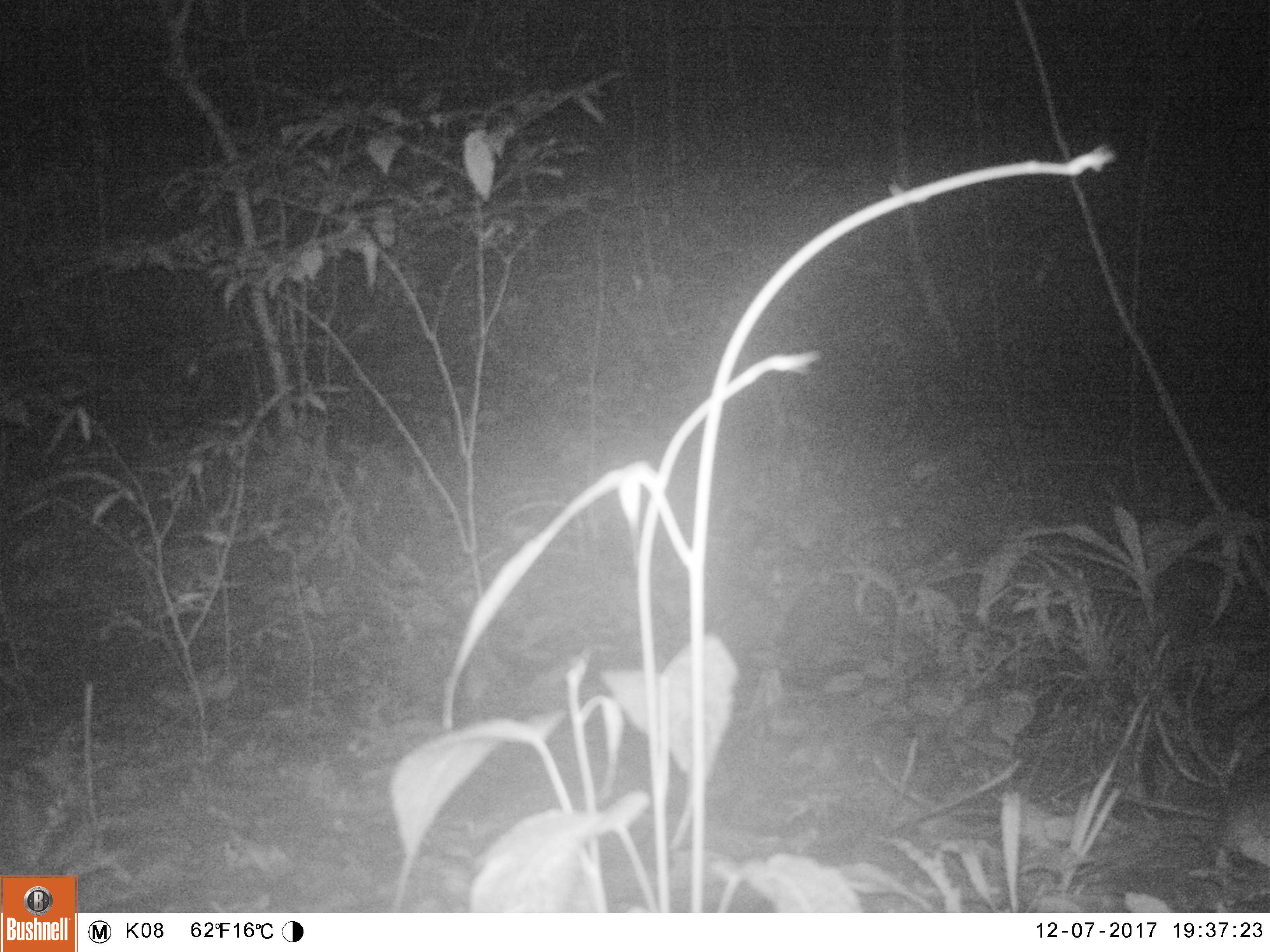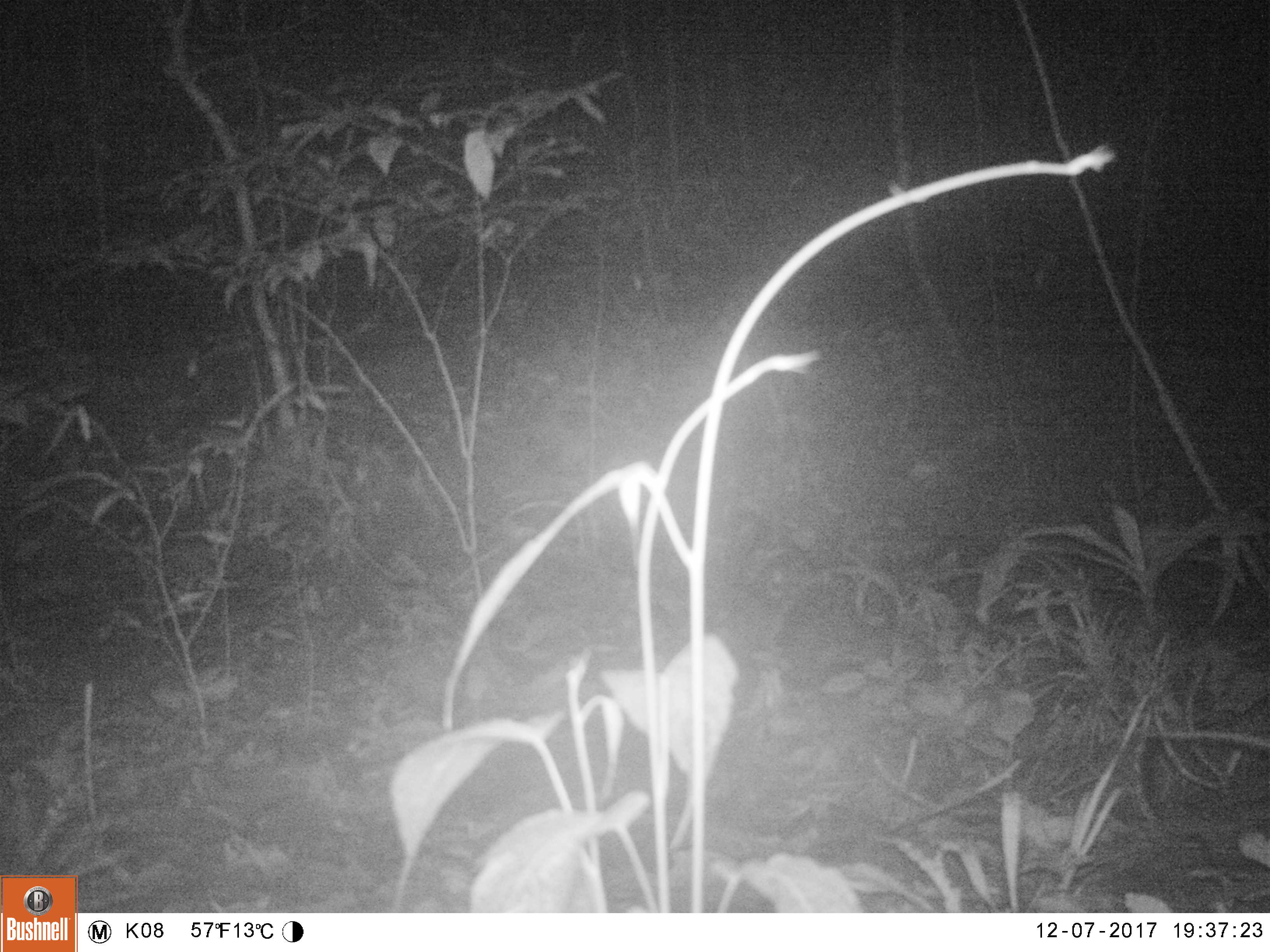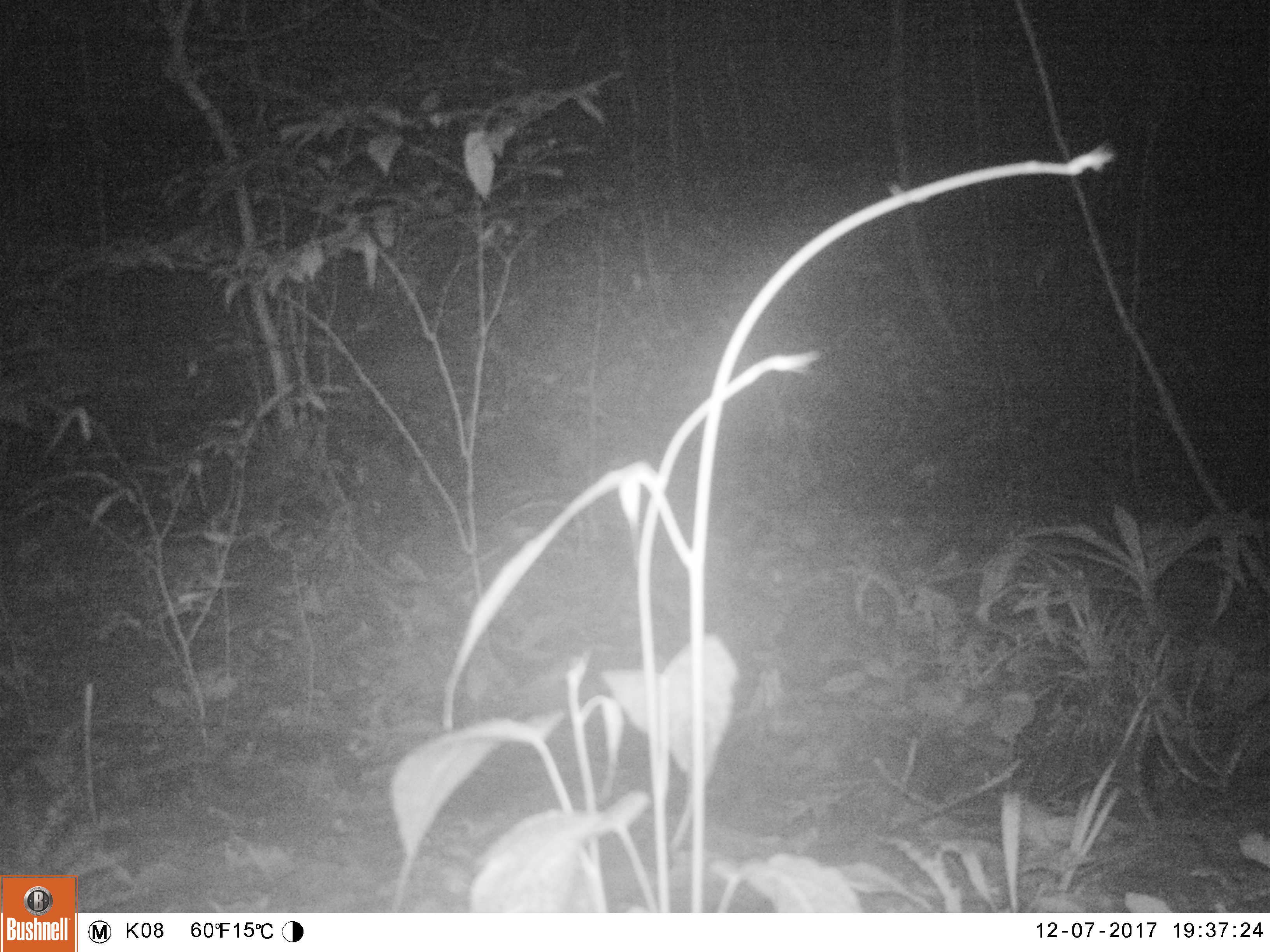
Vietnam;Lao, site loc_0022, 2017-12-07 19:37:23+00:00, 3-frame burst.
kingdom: Animalia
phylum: Chordata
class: Mammalia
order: Rodentia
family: Muridae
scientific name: Muridae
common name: old-world mice and rats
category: unidentified murid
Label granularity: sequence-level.